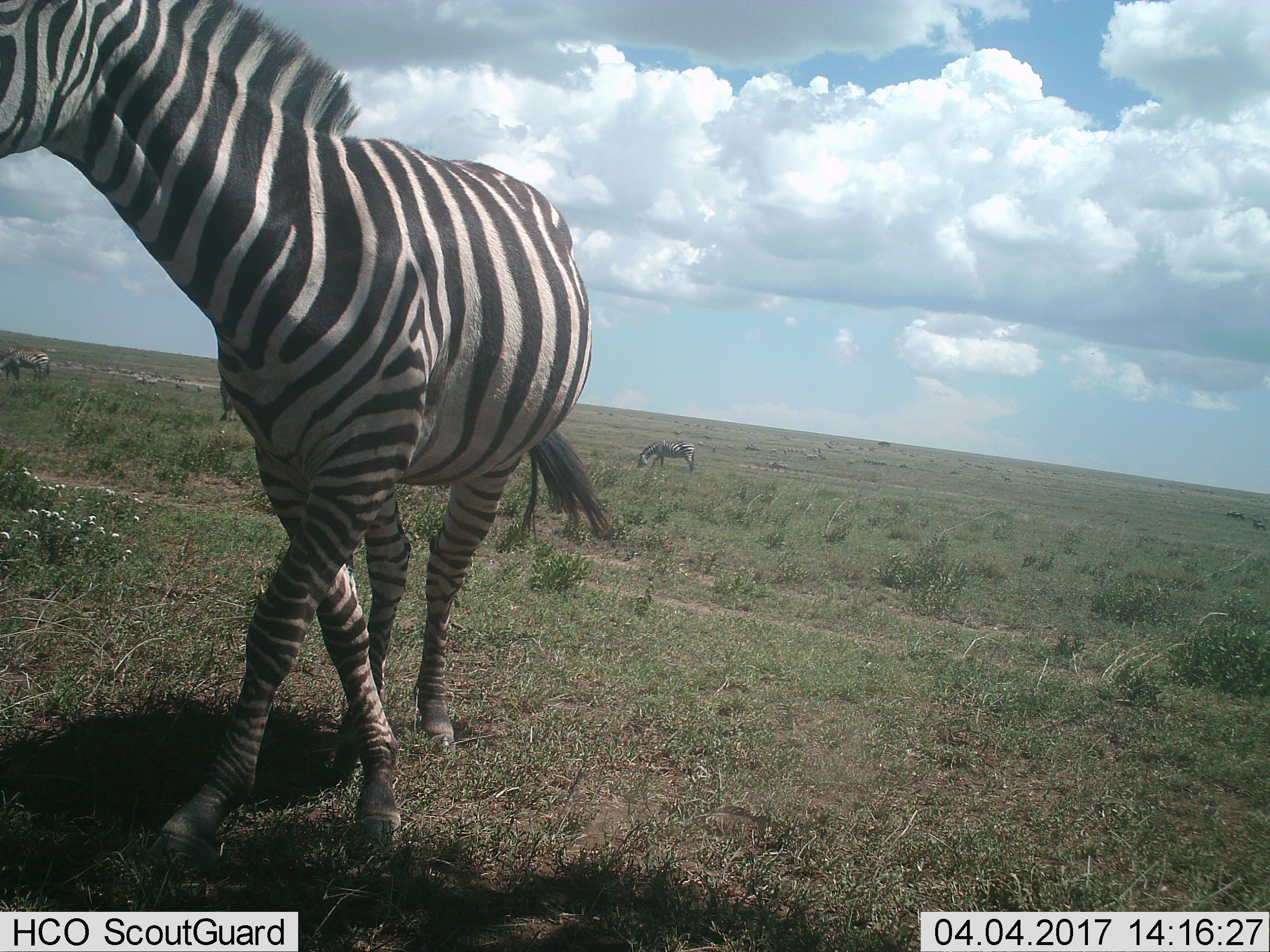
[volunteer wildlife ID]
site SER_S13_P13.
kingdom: Animalia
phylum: Chordata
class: Mammalia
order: Perissodactyla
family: Equidae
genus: Equus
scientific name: Equus quagga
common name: plains zebra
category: zebraplains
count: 11-50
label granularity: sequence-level